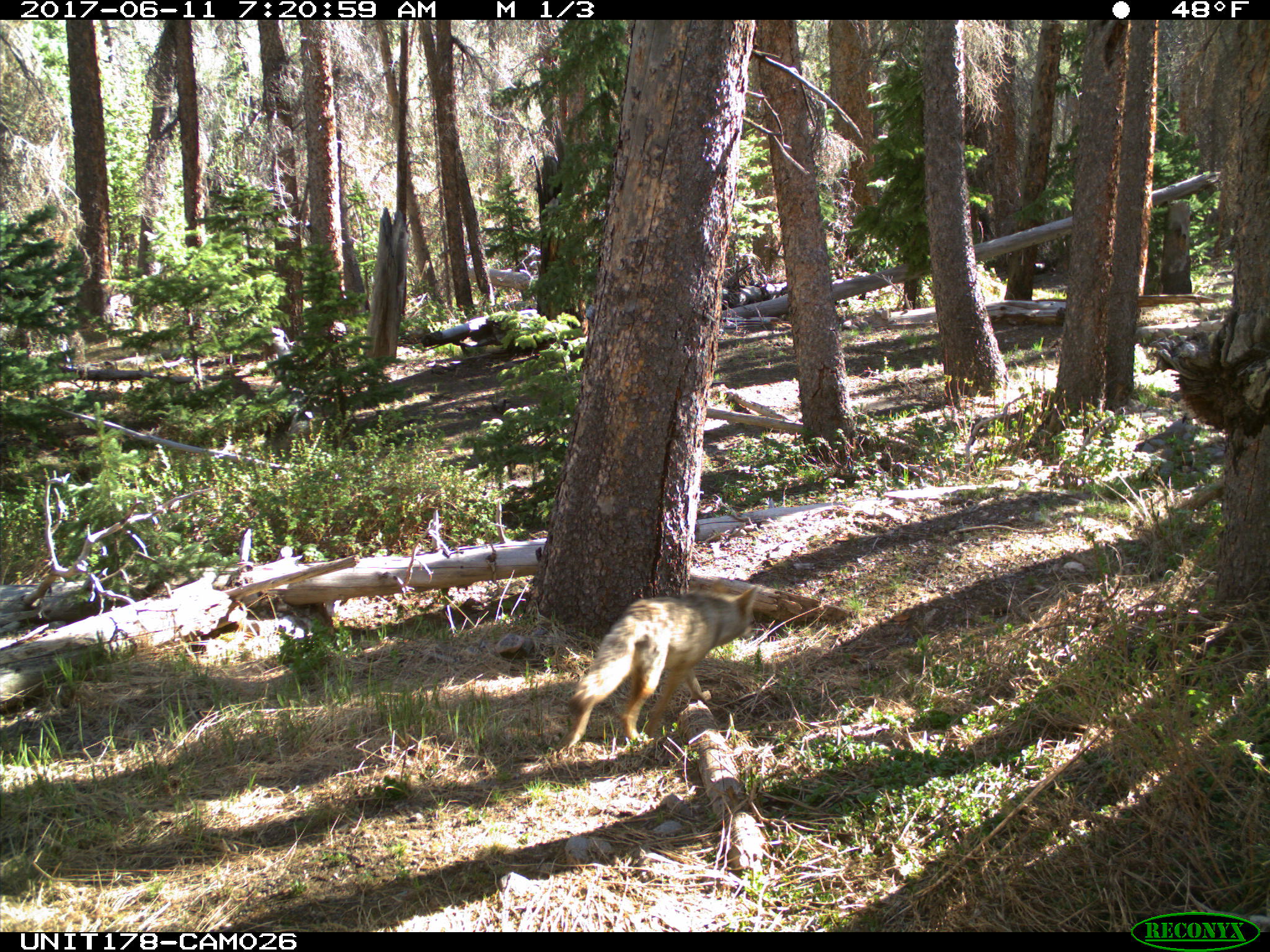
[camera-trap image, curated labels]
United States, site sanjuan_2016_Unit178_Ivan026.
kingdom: Animalia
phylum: Chordata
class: Mammalia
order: Carnivora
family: Canidae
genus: Canis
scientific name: Canis latrans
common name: coyote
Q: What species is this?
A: Canis latrans (coyote).